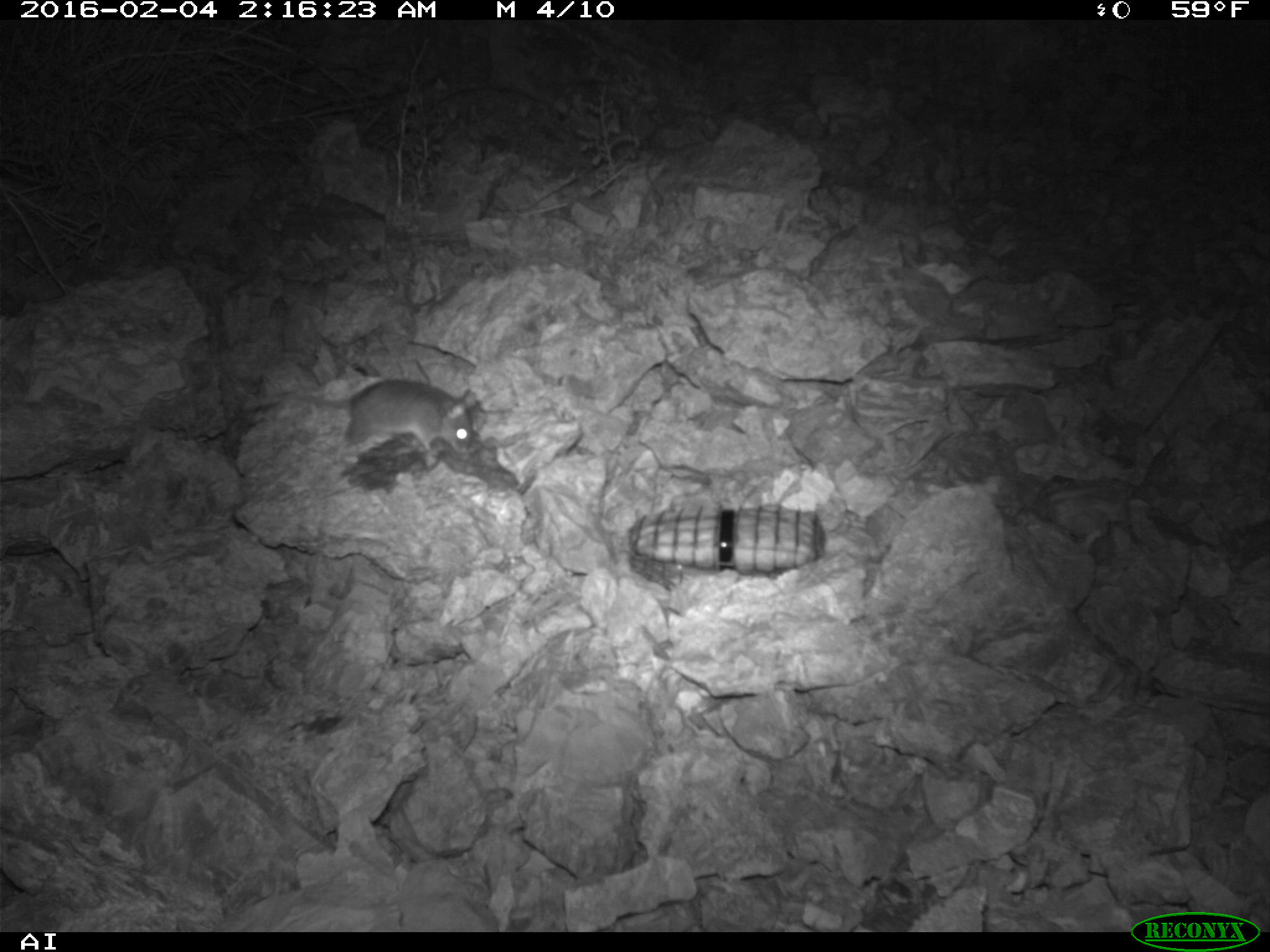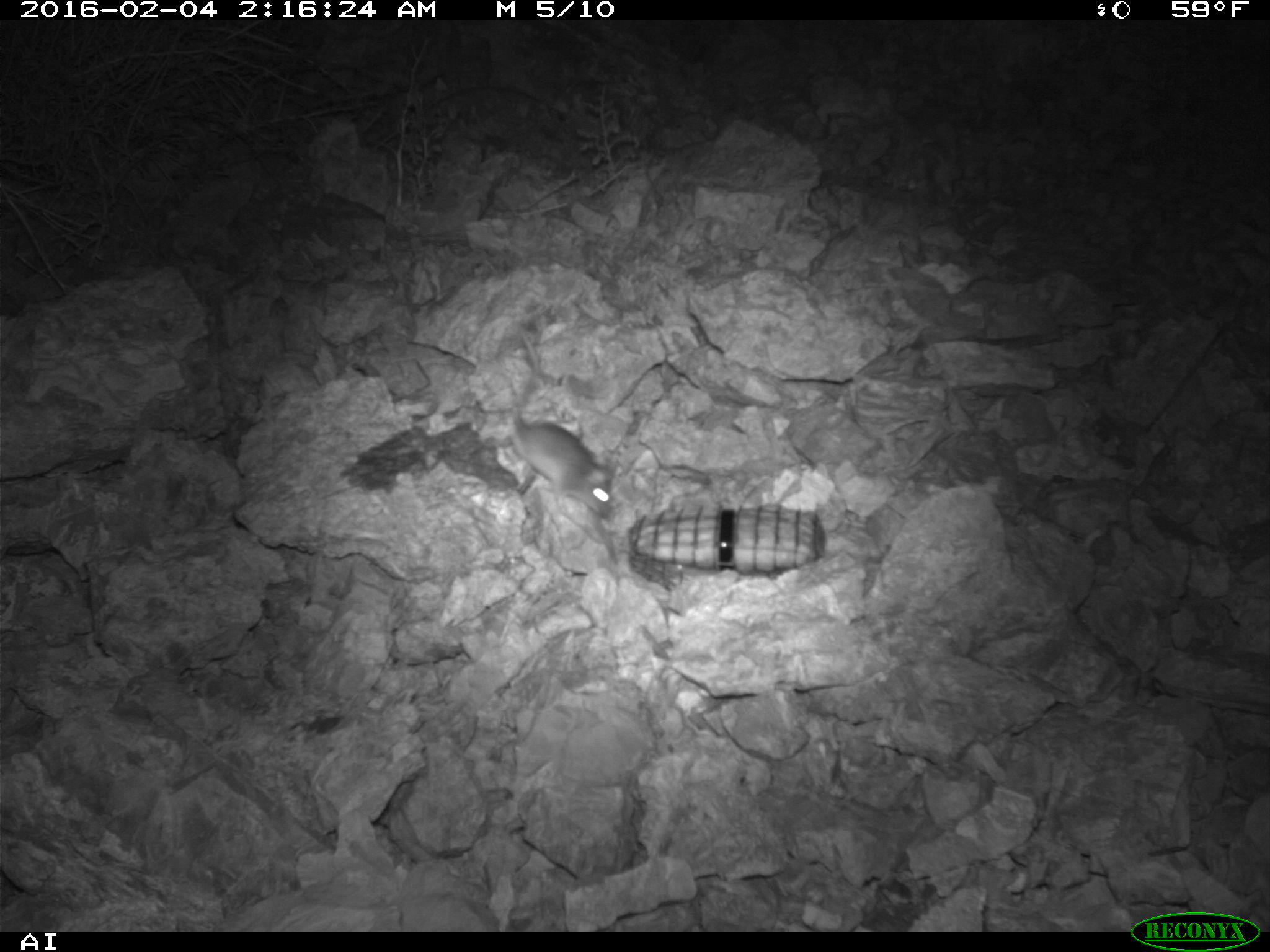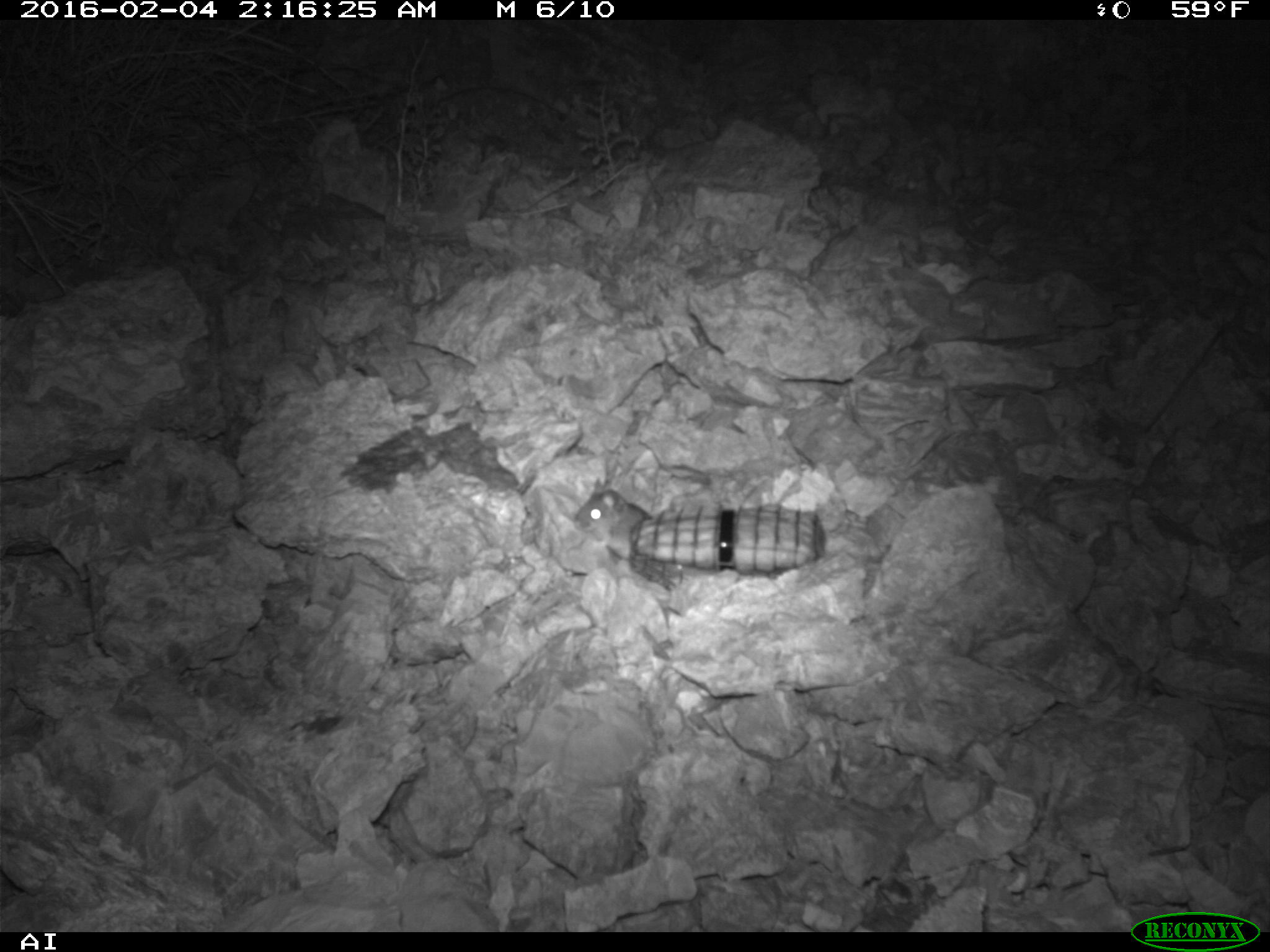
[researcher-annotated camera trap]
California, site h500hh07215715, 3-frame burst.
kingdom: Animalia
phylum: Chordata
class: Mammalia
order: Rodentia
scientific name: Rodentia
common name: rodent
Rodent (Rodentia).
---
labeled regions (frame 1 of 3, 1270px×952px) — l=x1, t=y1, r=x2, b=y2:
rodent: l=242, t=378, r=476, b=466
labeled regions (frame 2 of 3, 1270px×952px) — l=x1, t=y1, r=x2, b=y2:
rodent: l=509, t=328, r=614, b=516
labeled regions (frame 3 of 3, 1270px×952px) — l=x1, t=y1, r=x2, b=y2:
rodent: l=574, t=473, r=652, b=562